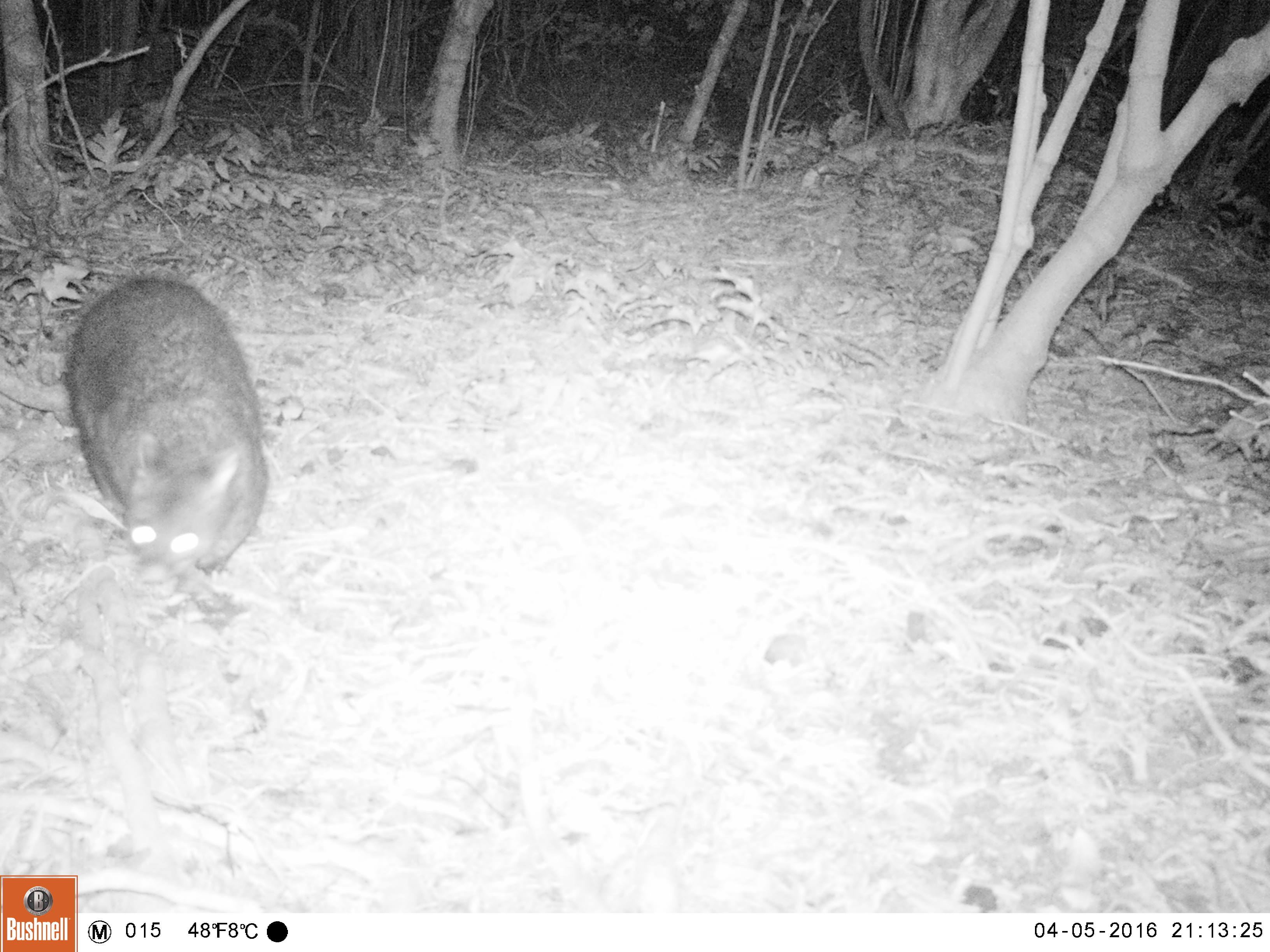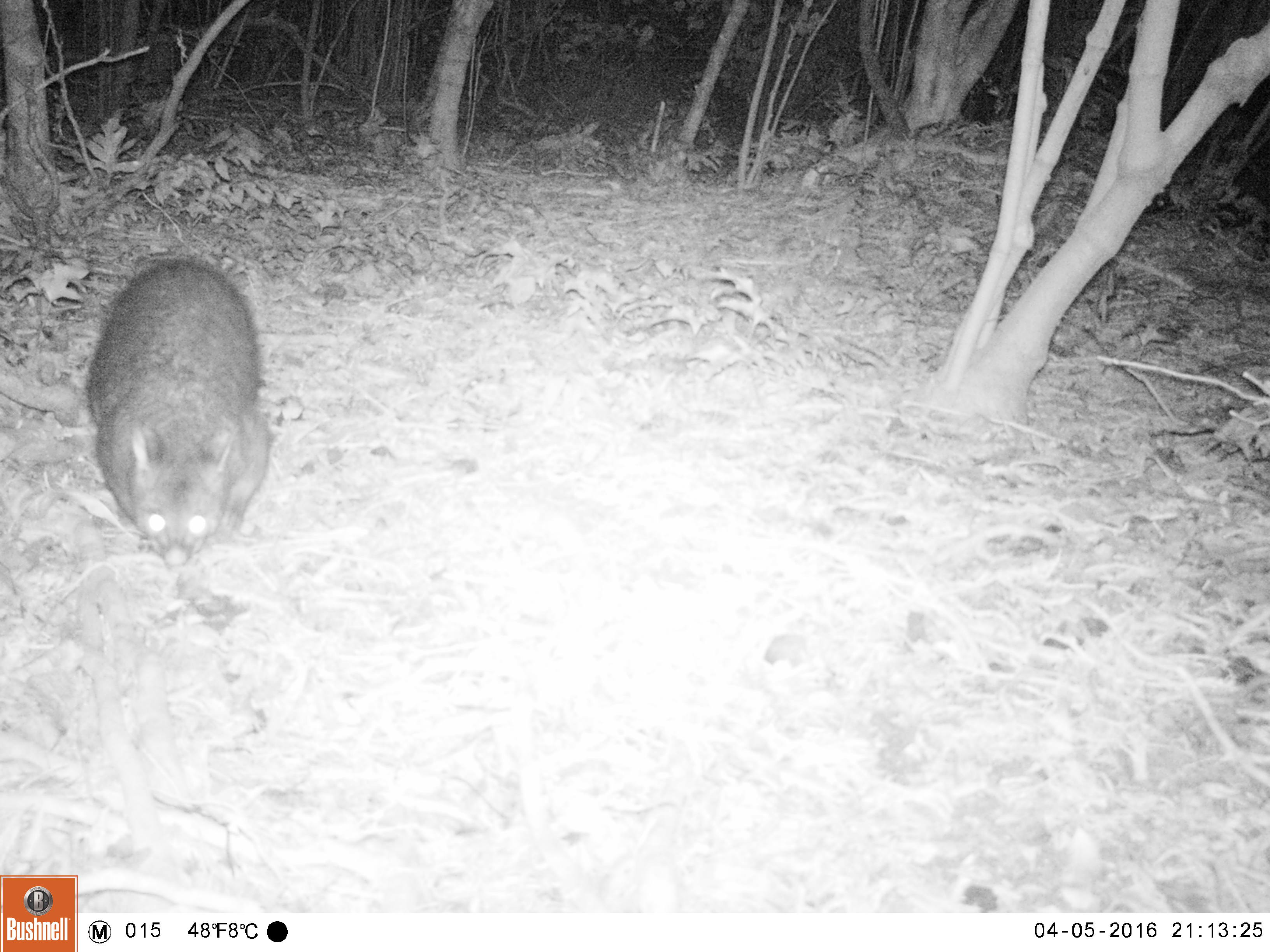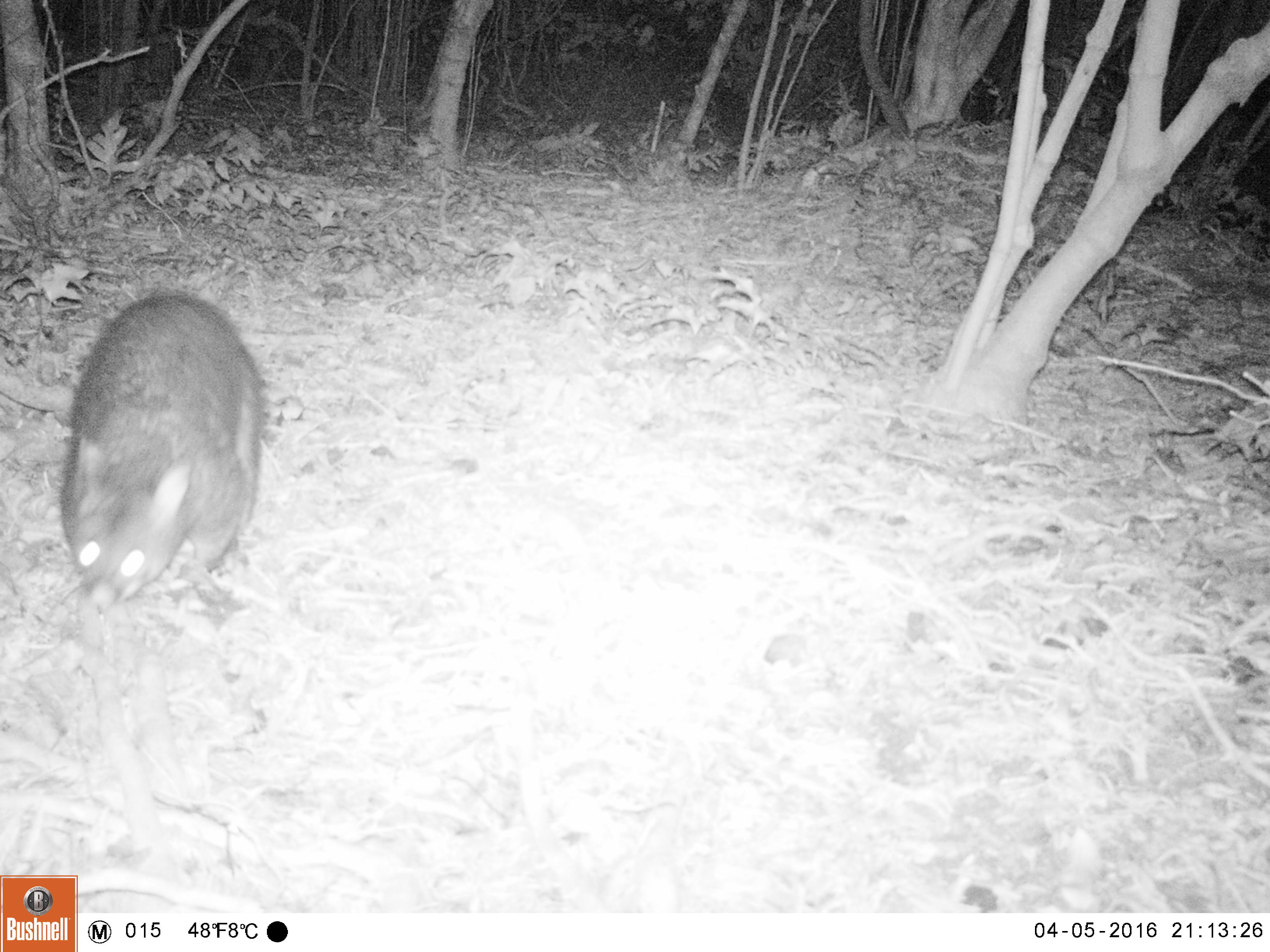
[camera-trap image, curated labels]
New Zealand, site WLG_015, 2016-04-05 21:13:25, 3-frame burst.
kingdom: Animalia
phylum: Chordata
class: Mammalia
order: Diprotodontia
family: Phalangeridae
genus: Trichosurus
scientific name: Trichosurus vulpecula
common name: common brushtail possum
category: possum